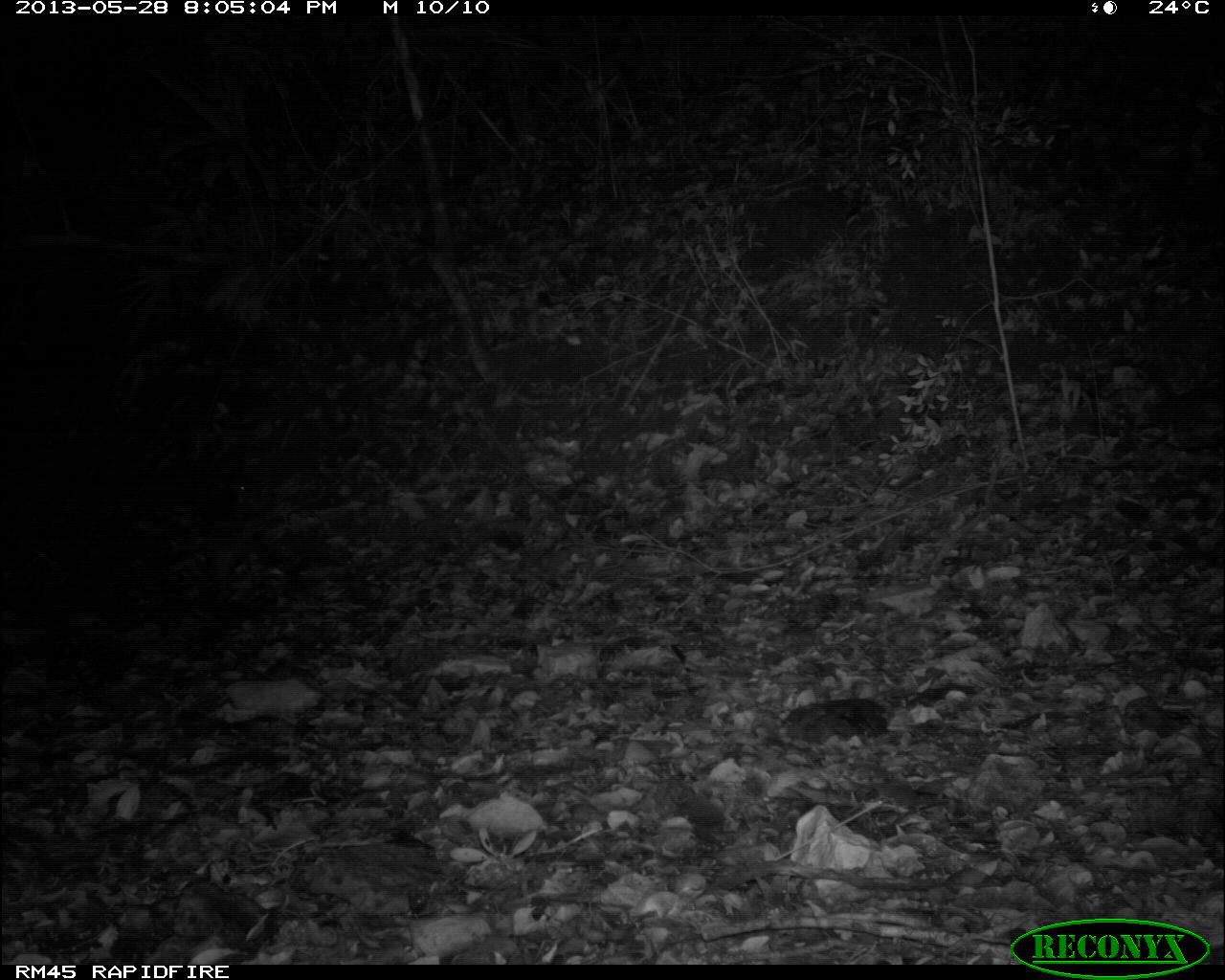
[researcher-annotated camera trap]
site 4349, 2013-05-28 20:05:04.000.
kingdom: Animalia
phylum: Chordata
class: Mammalia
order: Rodentia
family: Cuniculidae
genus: Cuniculus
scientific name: Cuniculus paca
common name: lowland paca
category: agouti paca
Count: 1.